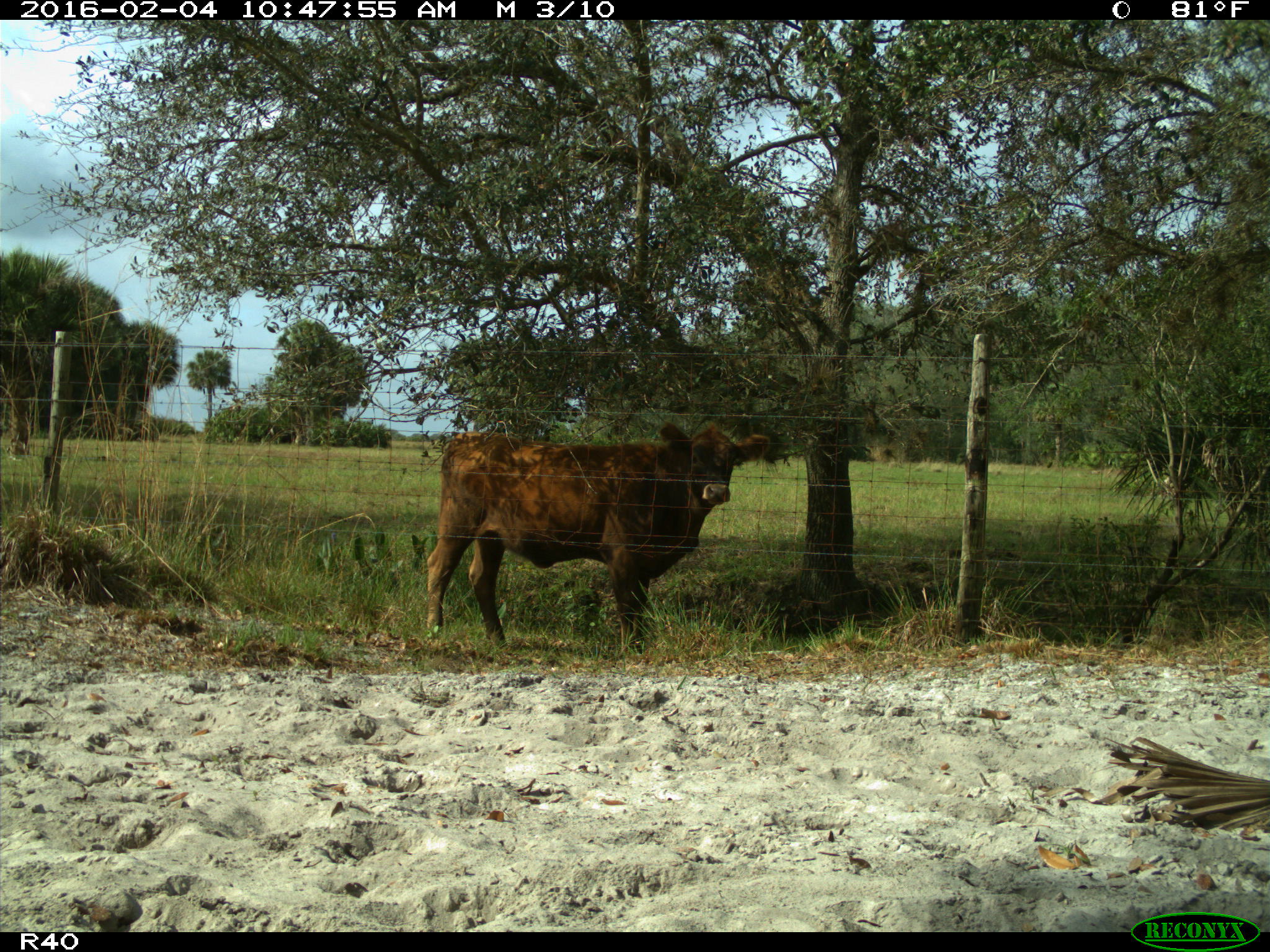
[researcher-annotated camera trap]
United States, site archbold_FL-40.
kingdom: Animalia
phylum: Chordata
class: Mammalia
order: Artiodactyla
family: Bovidae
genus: Bos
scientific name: Bos taurus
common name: domestic cow